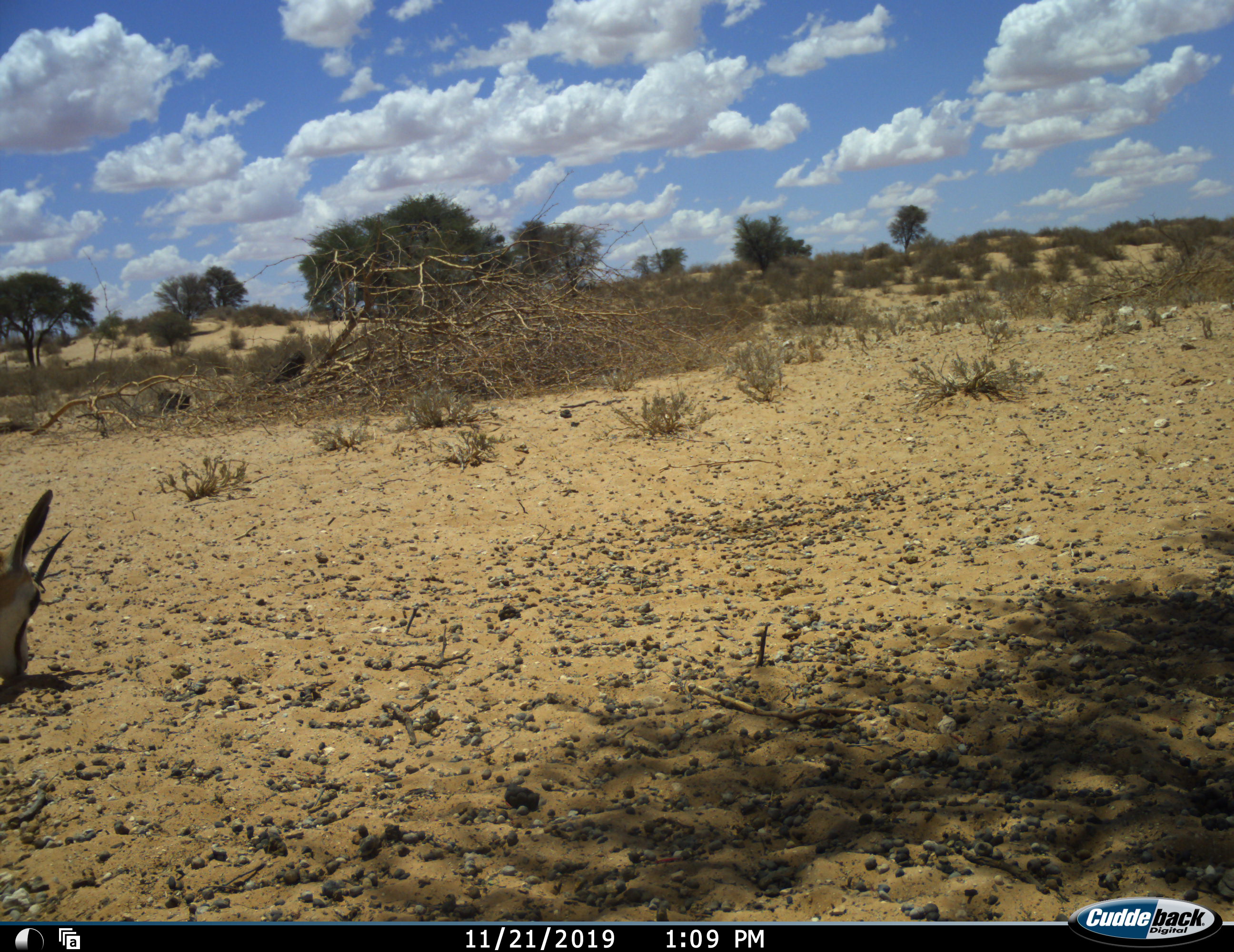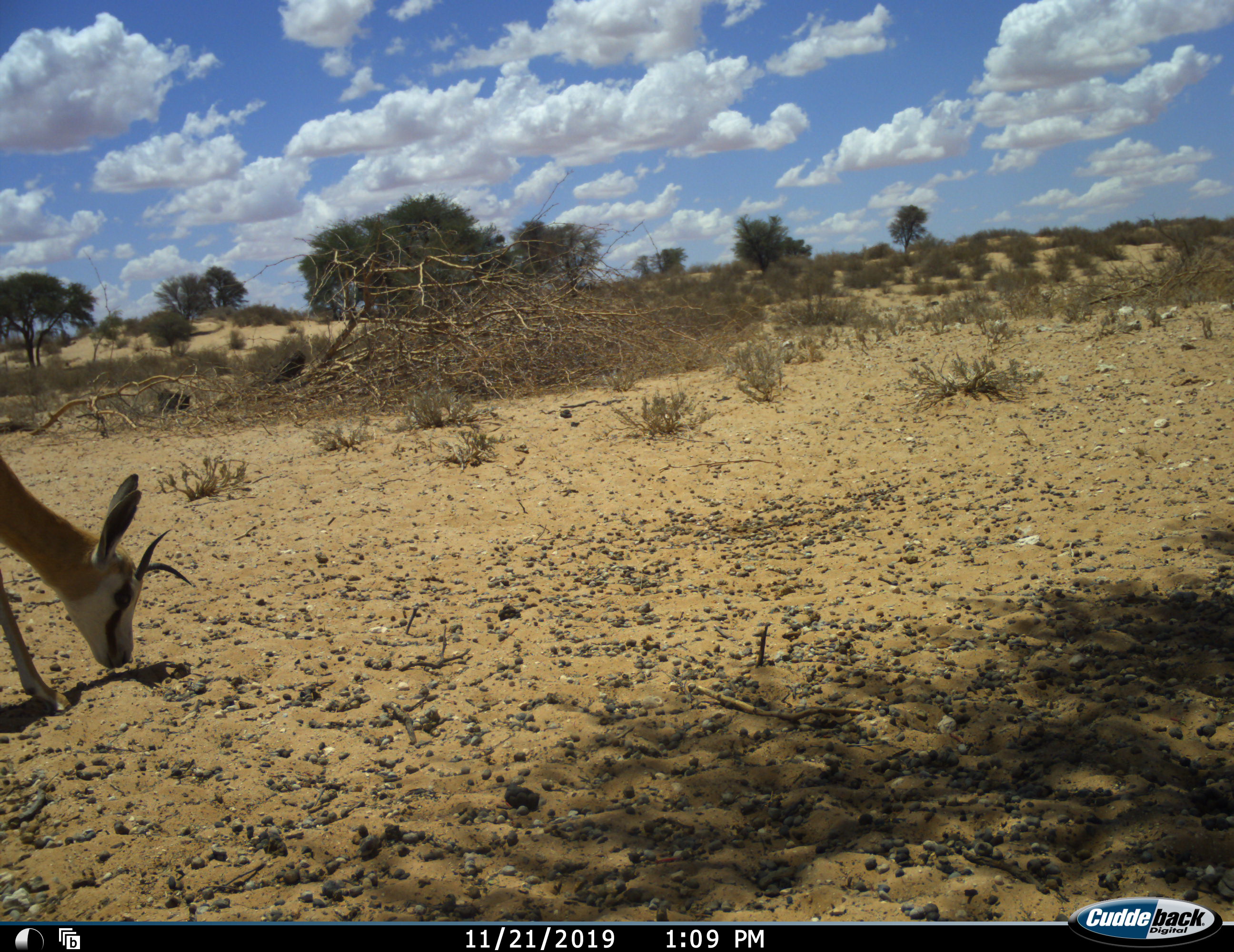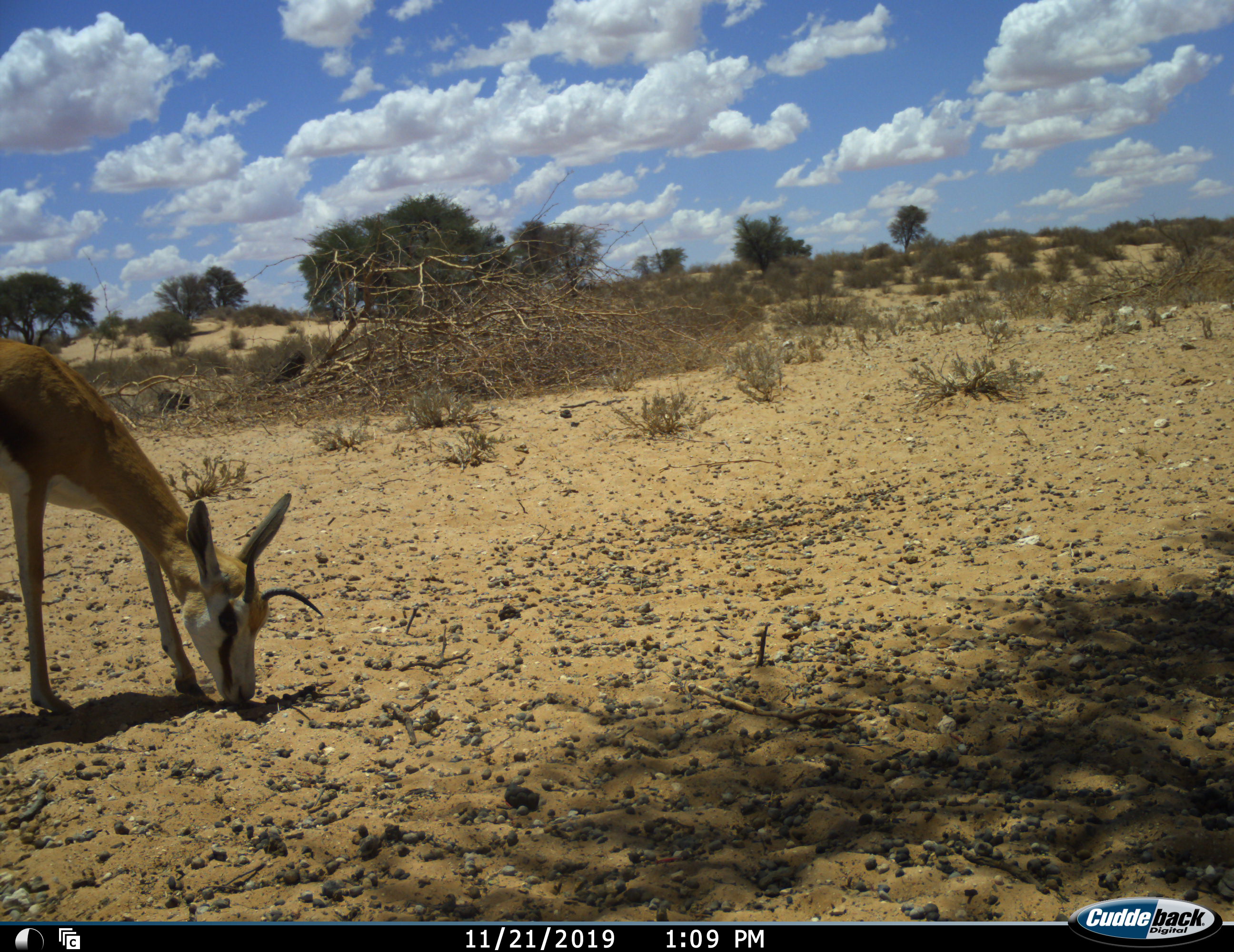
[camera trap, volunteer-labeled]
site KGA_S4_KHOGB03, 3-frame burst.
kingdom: Animalia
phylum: Chordata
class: Mammalia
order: Artiodactyla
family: Bovidae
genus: Antidorcas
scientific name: Antidorcas marsupialis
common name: springbok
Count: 1.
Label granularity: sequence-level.